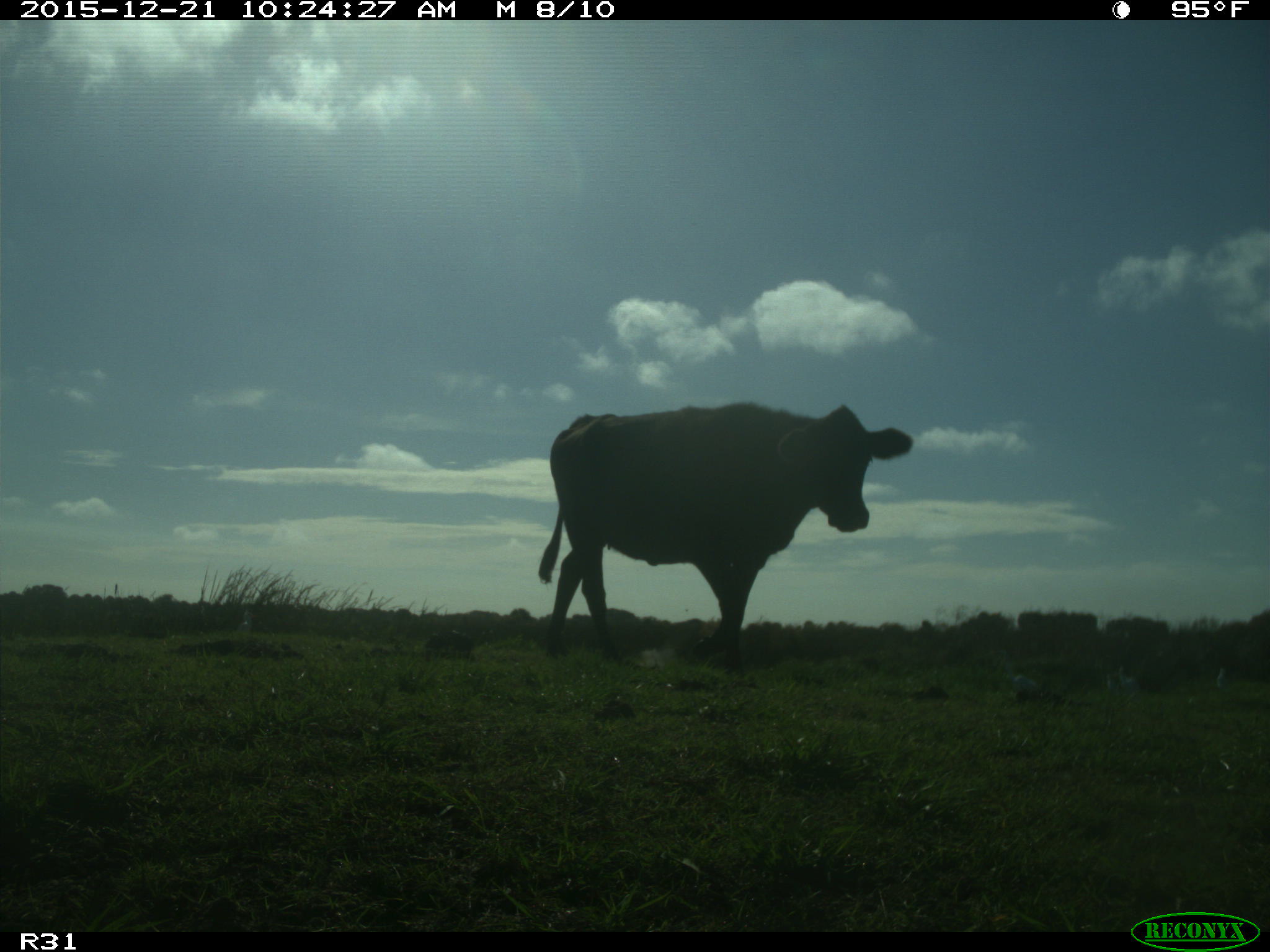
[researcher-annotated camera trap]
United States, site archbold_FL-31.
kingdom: Animalia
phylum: Chordata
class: Mammalia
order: Artiodactyla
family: Bovidae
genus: Bos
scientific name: Bos taurus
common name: domestic cow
Bos taurus (domestic cow).